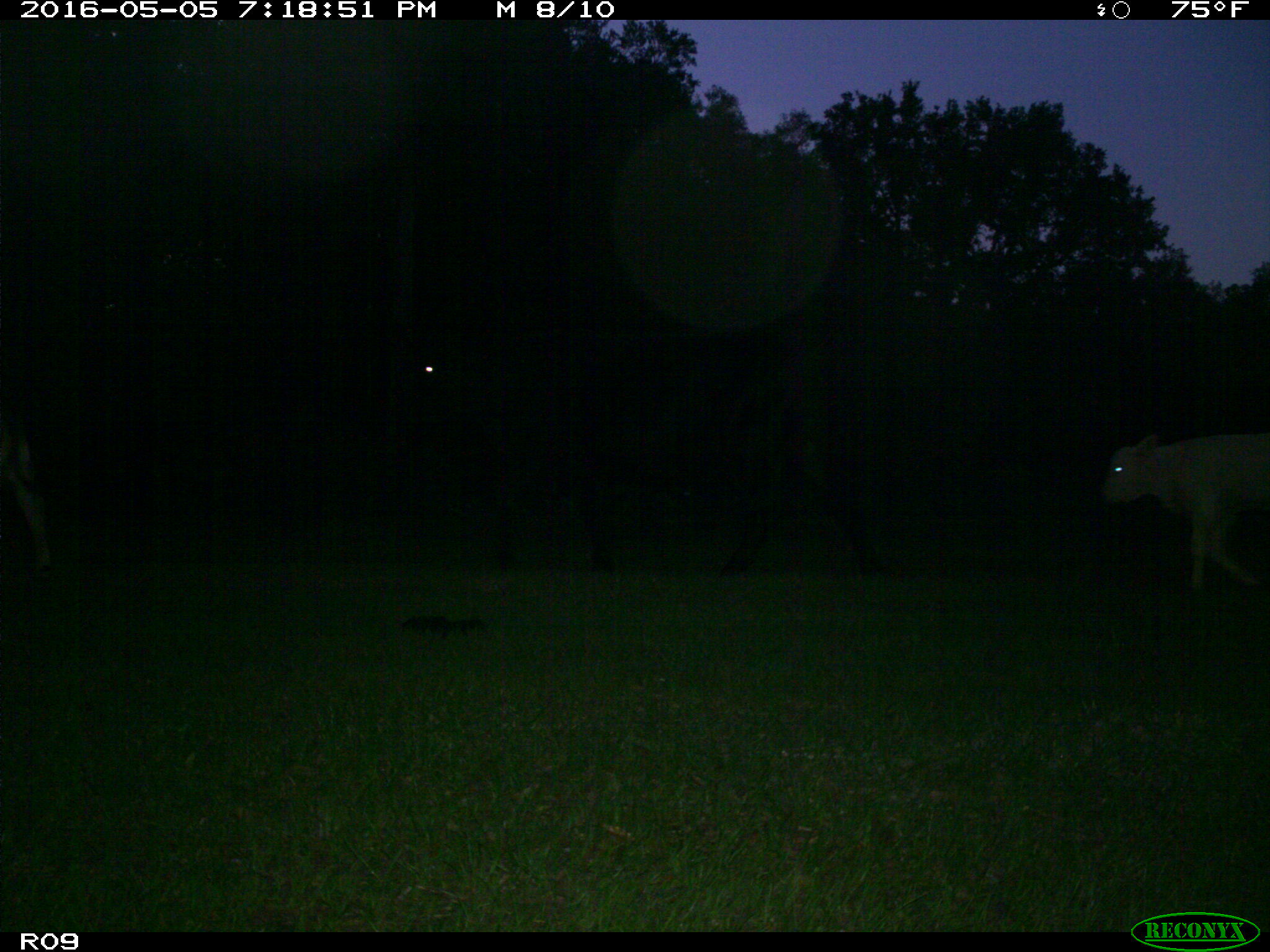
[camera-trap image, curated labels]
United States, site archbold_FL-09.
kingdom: Animalia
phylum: Chordata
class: Mammalia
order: Artiodactyla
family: Bovidae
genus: Bos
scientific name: Bos taurus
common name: domestic cow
Bos taurus (domestic cow).